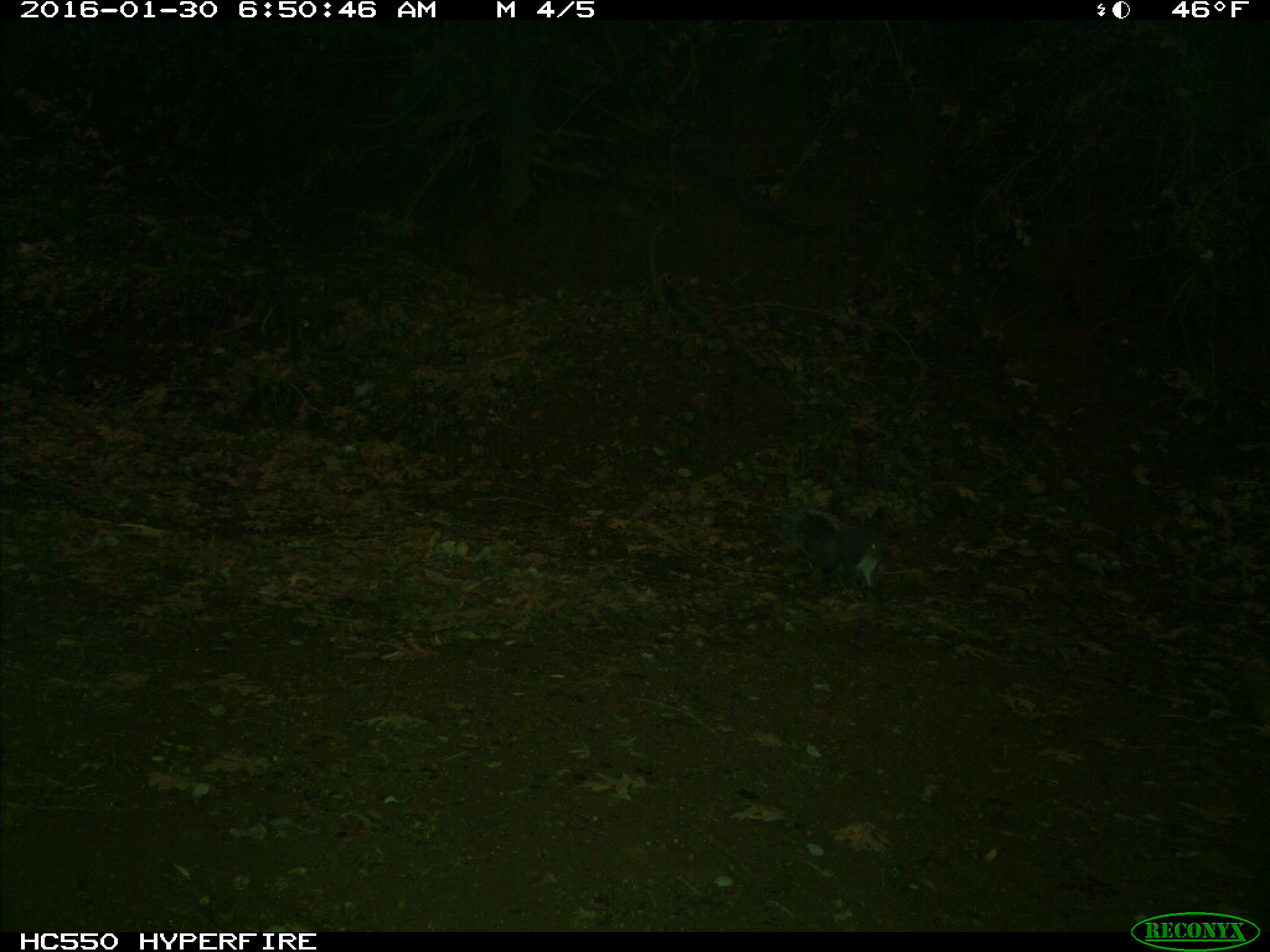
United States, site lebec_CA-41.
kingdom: Animalia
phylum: Chordata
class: Mammalia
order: Rodentia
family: Sciuridae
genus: Sciurus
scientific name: Sciurus carolinensis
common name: eastern gray squirrel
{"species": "Sciurus carolinensis (eastern gray squirrel)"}